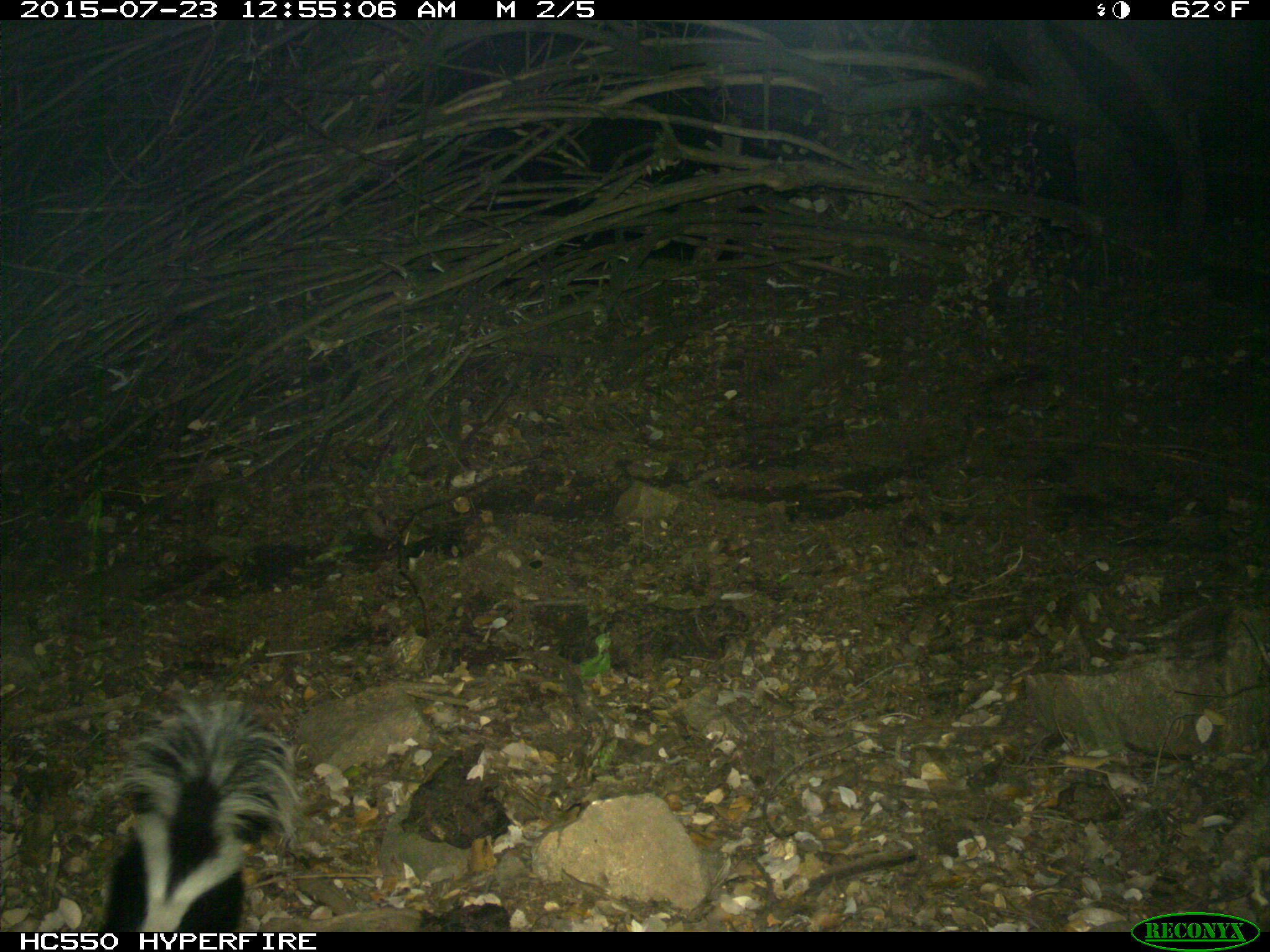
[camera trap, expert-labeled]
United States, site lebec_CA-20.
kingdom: Animalia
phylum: Chordata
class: Mammalia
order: Carnivora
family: Mephitidae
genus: Mephitis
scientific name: Mephitis mephitis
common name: striped skunk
Mephitis mephitis (striped skunk).